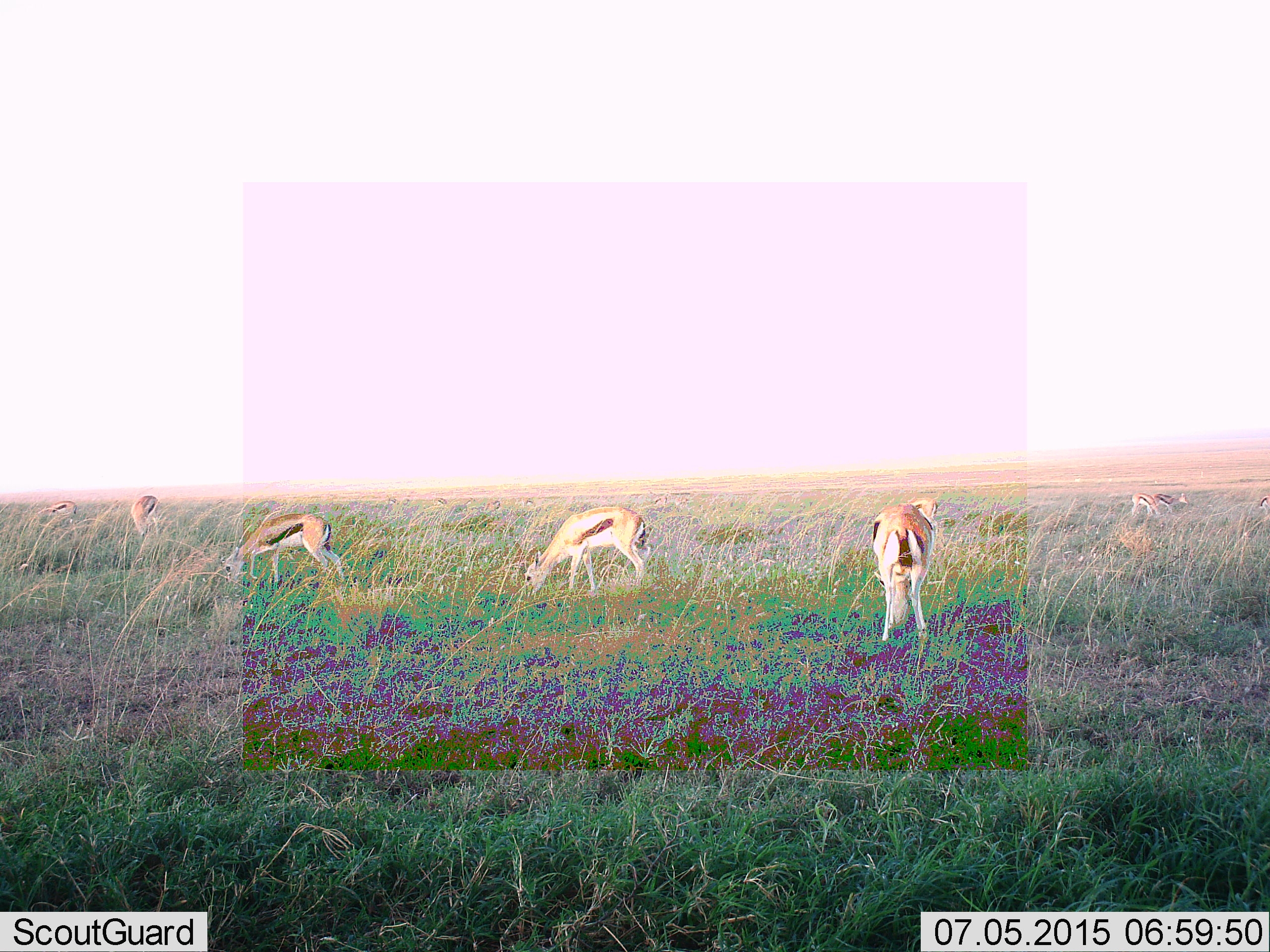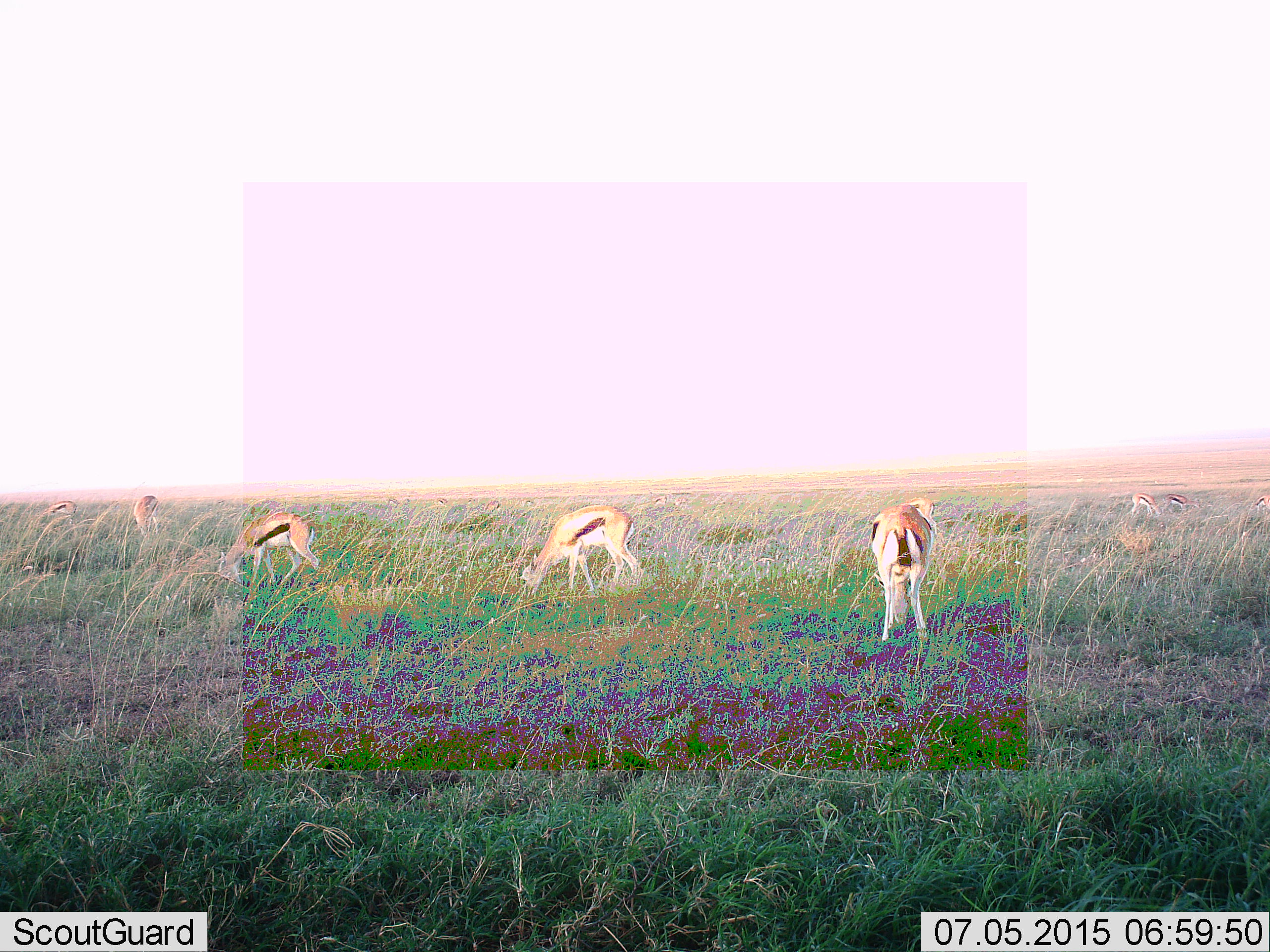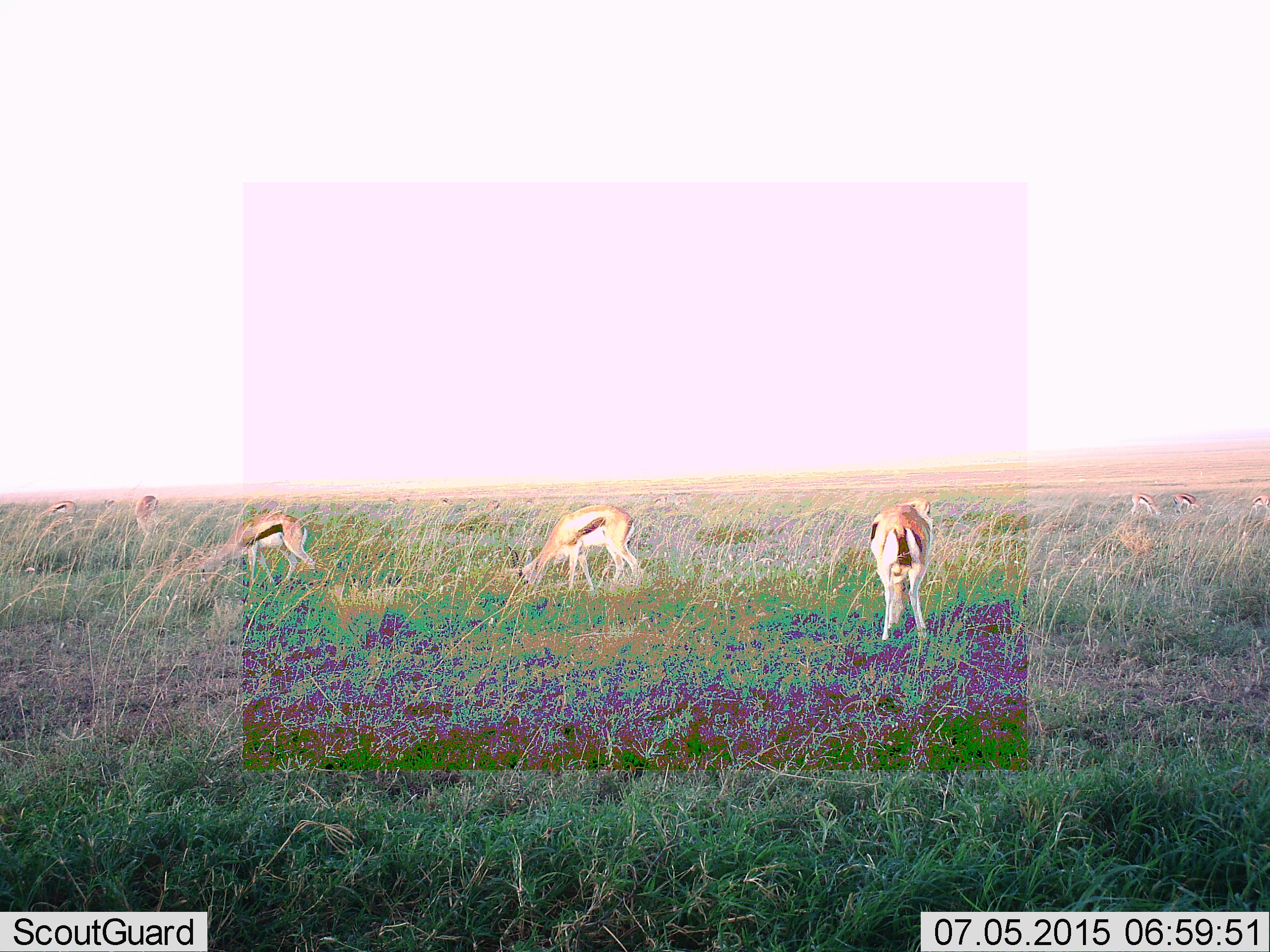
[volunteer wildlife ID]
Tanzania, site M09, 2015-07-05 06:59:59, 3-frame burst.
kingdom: Animalia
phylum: Chordata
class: Mammalia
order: Artiodactyla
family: Bovidae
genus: Eudorcas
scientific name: Eudorcas thomsonii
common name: thomson's gazelle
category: gazellethomsons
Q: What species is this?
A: Gazellethomsons (thomson's gazelle) (Eudorcas thomsonii).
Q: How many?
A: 8.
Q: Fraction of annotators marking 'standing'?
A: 70%.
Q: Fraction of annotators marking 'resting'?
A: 0%.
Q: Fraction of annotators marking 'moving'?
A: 20%.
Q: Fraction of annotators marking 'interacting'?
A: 0%.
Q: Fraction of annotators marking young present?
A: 20%.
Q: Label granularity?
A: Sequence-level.